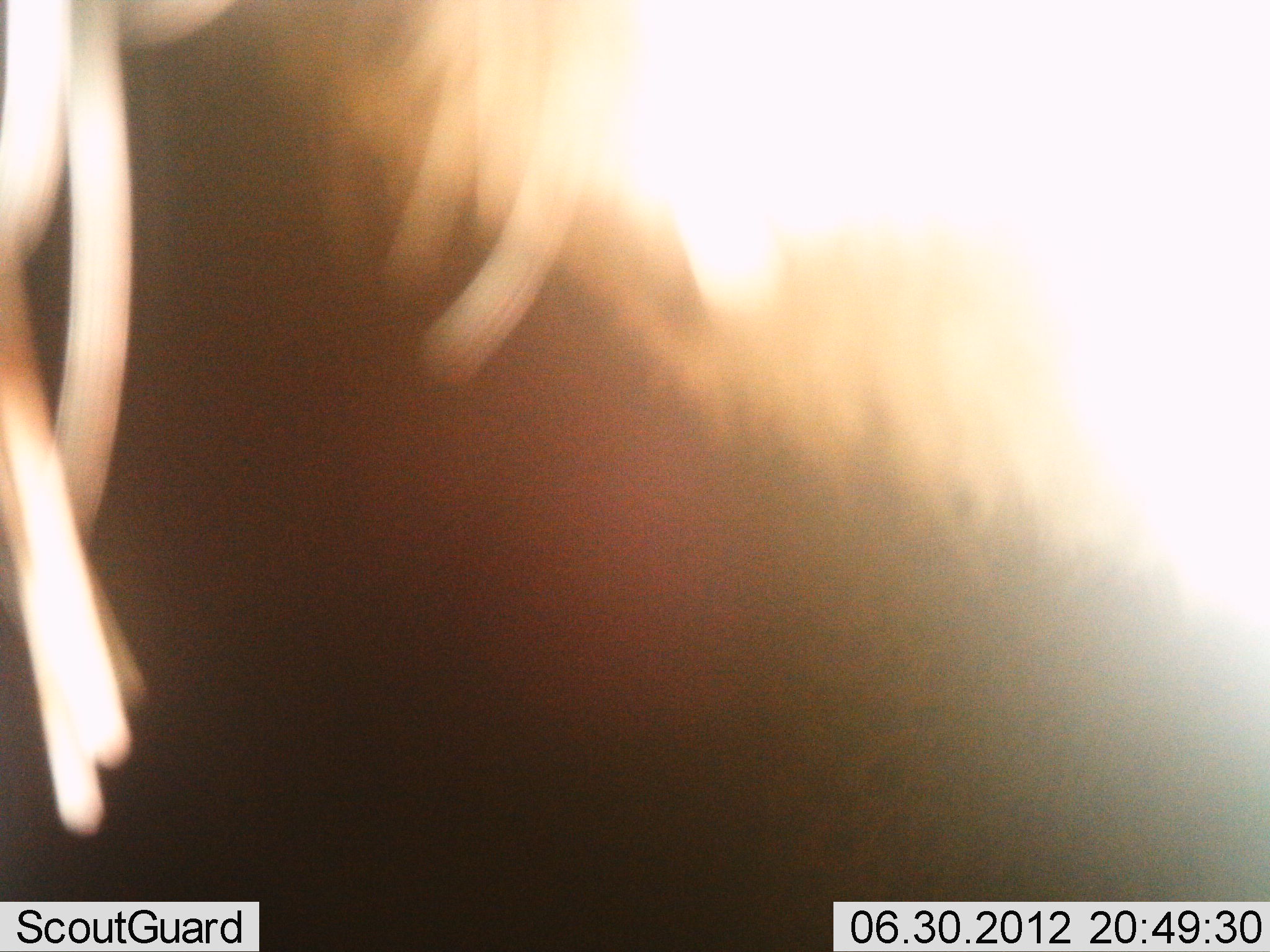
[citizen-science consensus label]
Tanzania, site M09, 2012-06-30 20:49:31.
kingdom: Animalia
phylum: Chordata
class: Mammalia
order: Artiodactyla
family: Bovidae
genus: Connochaetes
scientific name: Connochaetes taurinus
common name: blue wildebeest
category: wildebeest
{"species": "wildebeest (blue wildebeest) (Connochaetes taurinus)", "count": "1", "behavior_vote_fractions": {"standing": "90%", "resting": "0%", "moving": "10%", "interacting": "0%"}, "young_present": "0%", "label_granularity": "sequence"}